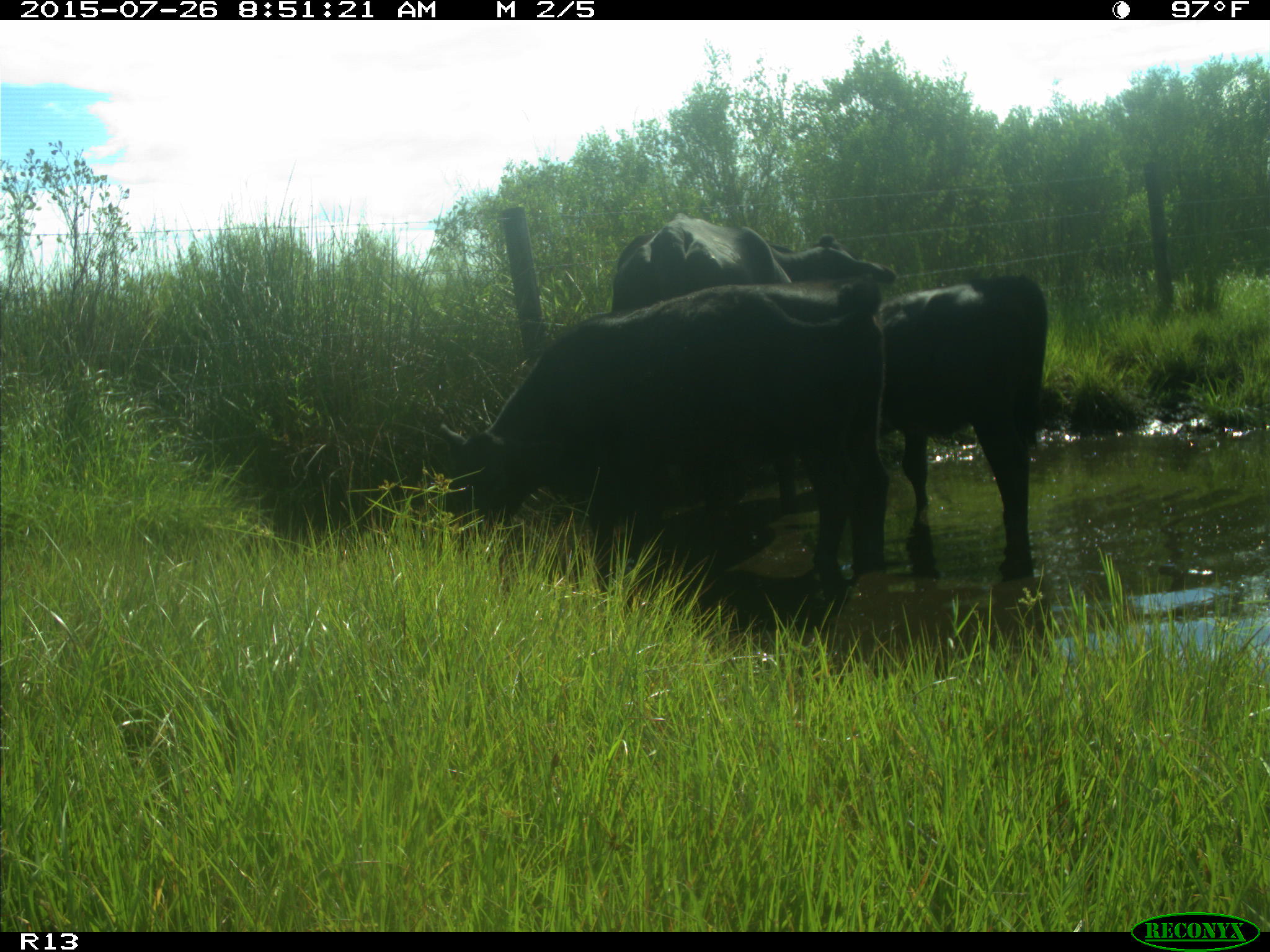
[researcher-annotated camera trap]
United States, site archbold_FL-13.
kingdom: Animalia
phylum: Chordata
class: Mammalia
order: Artiodactyla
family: Bovidae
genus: Bos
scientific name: Bos taurus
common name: domestic cow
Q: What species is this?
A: Bos taurus (domestic cow).